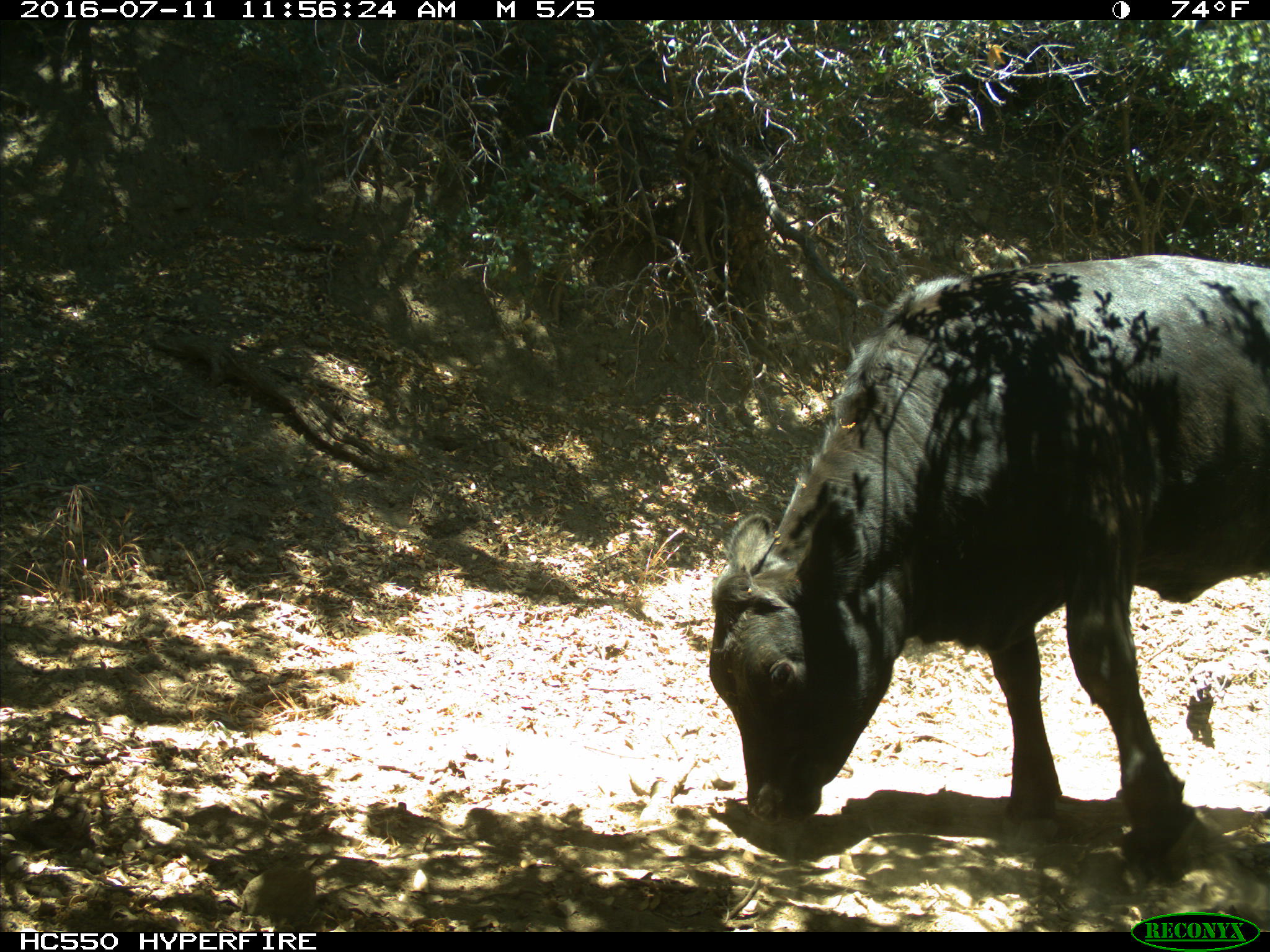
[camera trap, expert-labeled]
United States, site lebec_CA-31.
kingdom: Animalia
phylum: Chordata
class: Mammalia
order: Artiodactyla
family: Bovidae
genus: Bos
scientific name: Bos taurus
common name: domestic cow